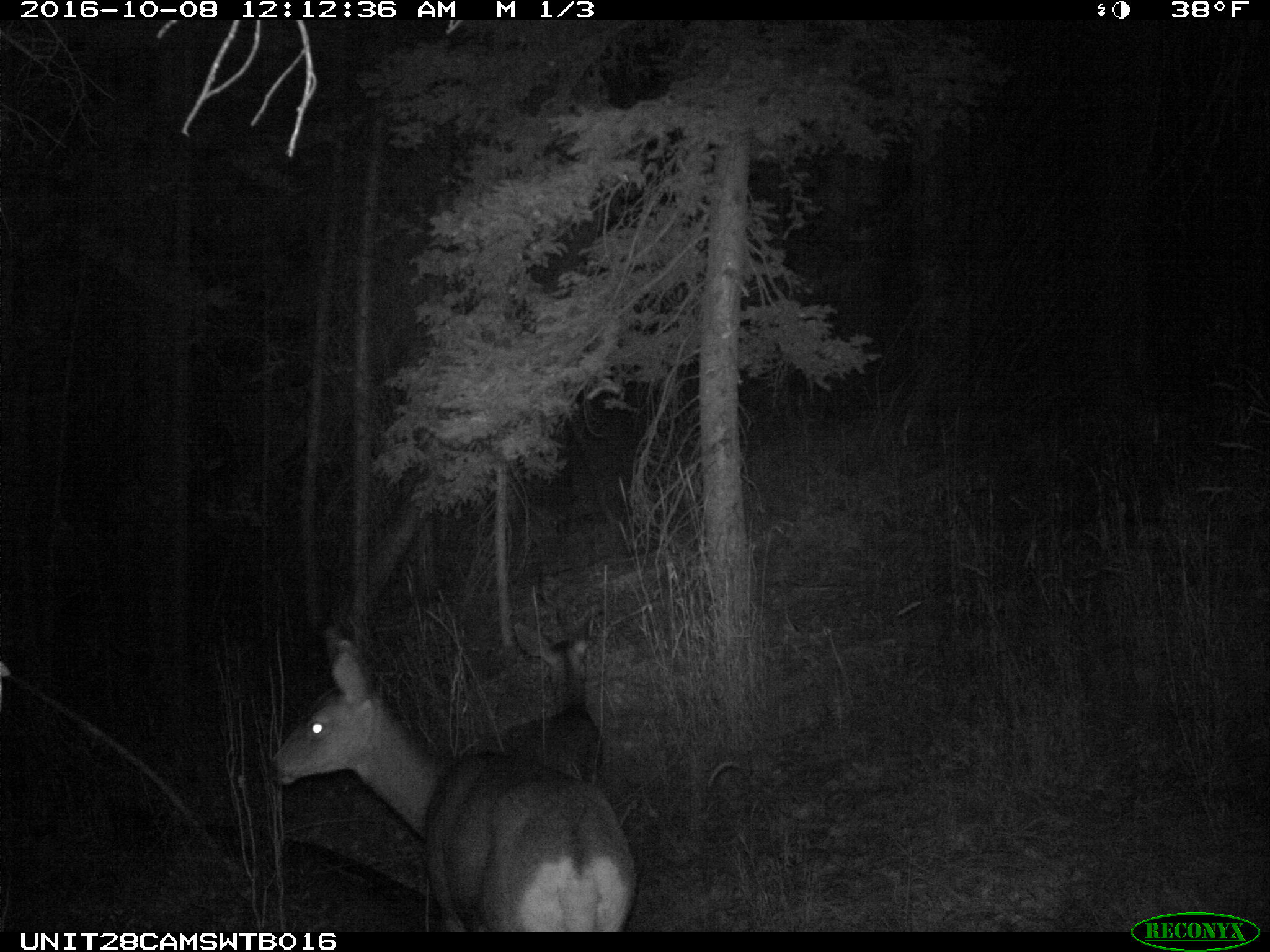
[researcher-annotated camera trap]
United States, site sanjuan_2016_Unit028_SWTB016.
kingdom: Animalia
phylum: Chordata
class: Mammalia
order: Artiodactyla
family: Cervidae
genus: Odocoileus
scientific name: Odocoileus hemionus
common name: mule deer